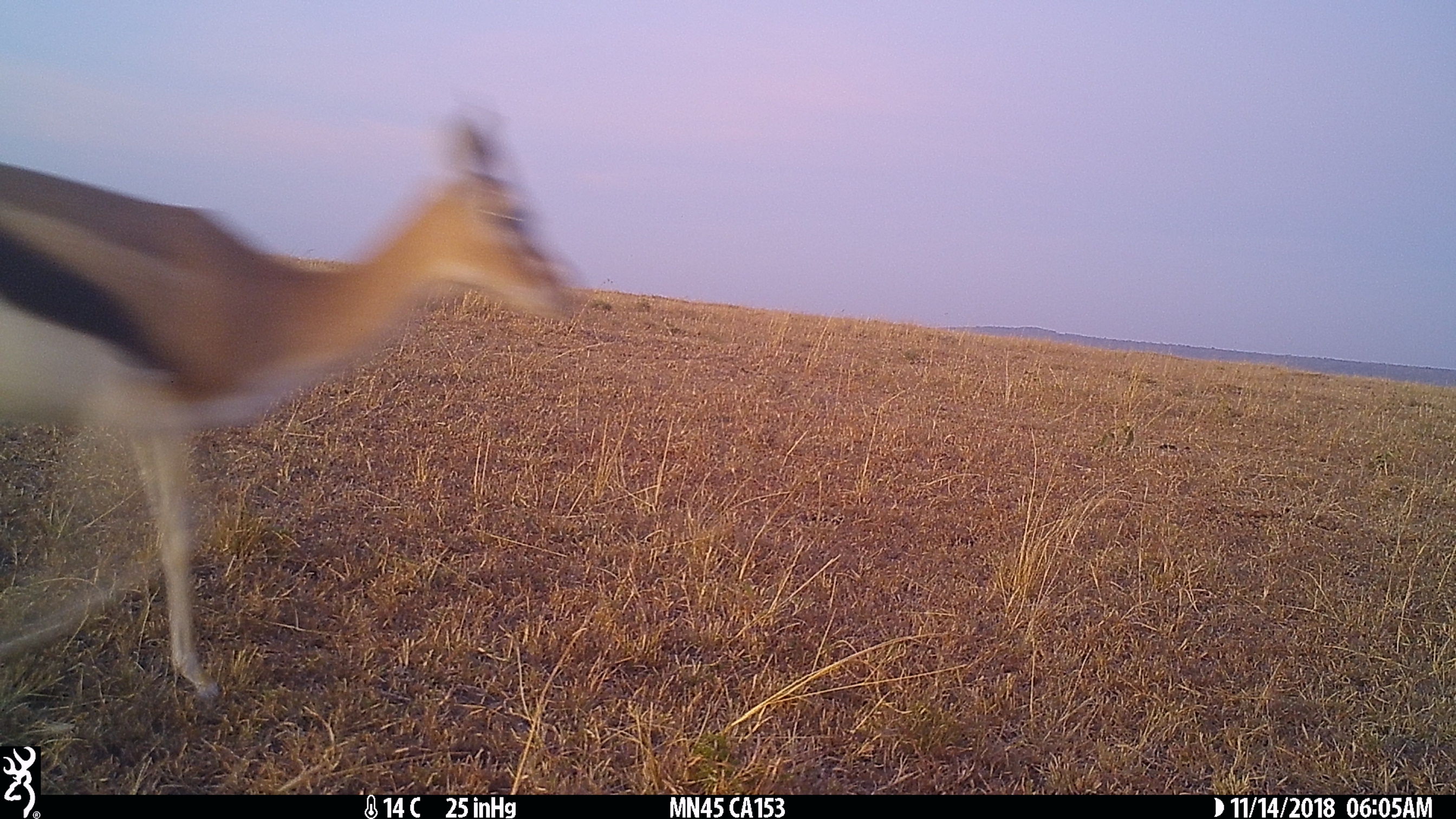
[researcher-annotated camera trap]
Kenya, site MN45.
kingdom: Animalia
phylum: Chordata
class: Mammalia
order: Artiodactyla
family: Bovidae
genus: Eudorcas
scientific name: Eudorcas thomsonii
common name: thomon's gazelle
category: gazelle thomsons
Gazelle thomsons (thomon's gazelle) (Eudorcas thomsonii).